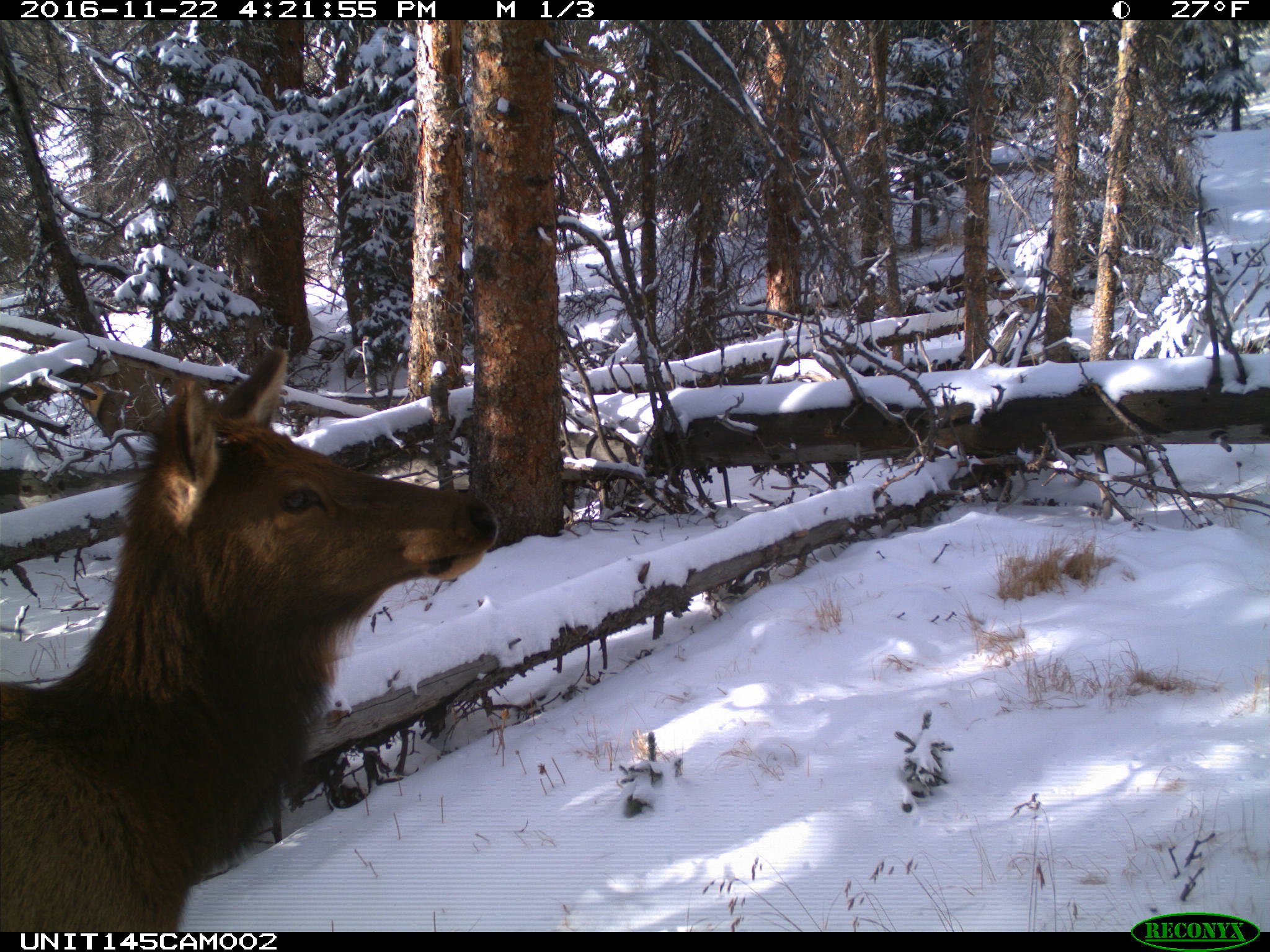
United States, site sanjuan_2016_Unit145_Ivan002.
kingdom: Animalia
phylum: Chordata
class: Mammalia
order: Artiodactyla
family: Cervidae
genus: Cervus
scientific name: Cervus elaphus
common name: red deer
Cervus elaphus (red deer).